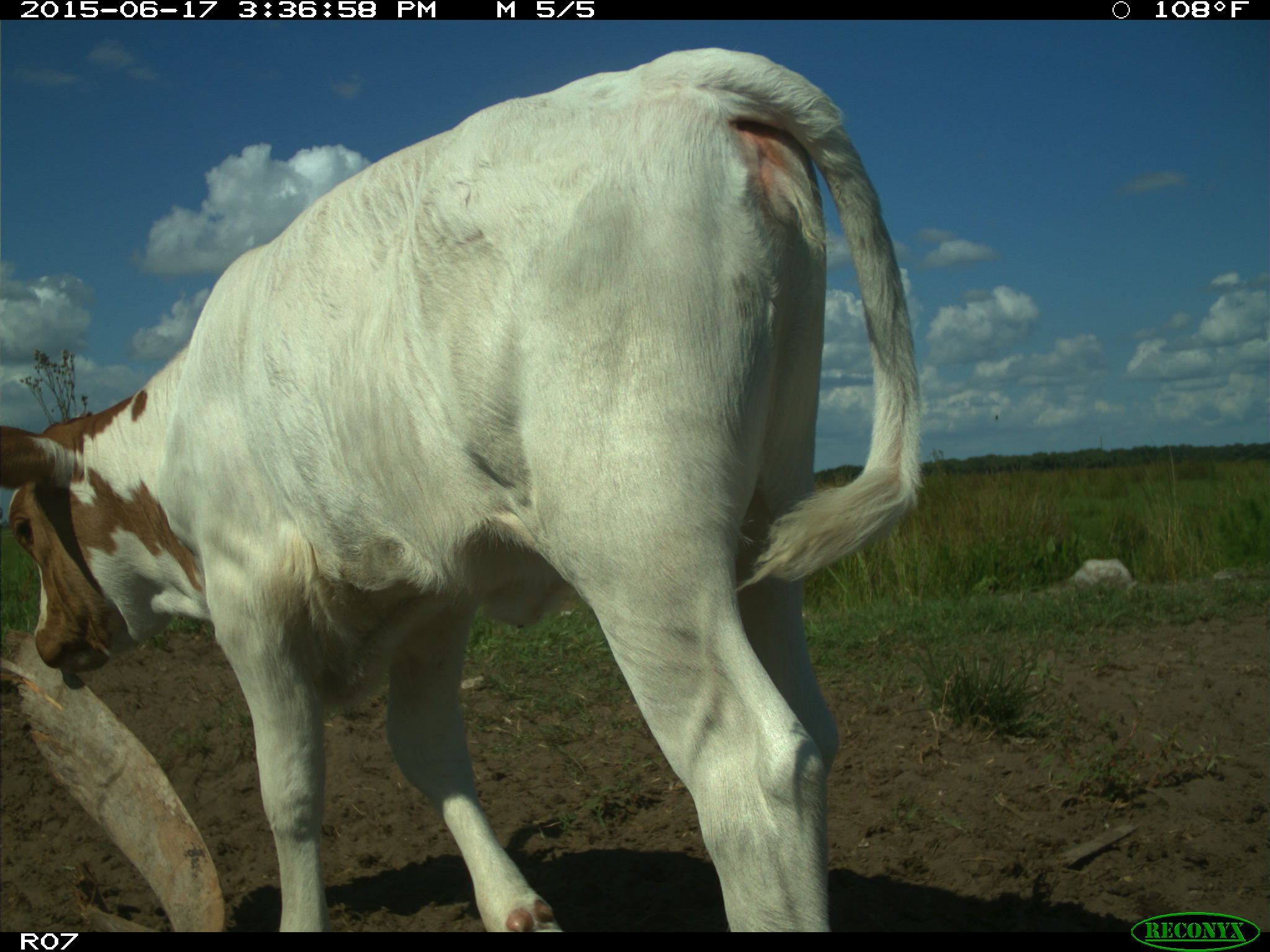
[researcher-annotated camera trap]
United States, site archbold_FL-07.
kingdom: Animalia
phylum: Chordata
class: Mammalia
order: Artiodactyla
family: Bovidae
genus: Bos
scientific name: Bos taurus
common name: domestic cow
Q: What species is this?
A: Bos taurus (domestic cow).